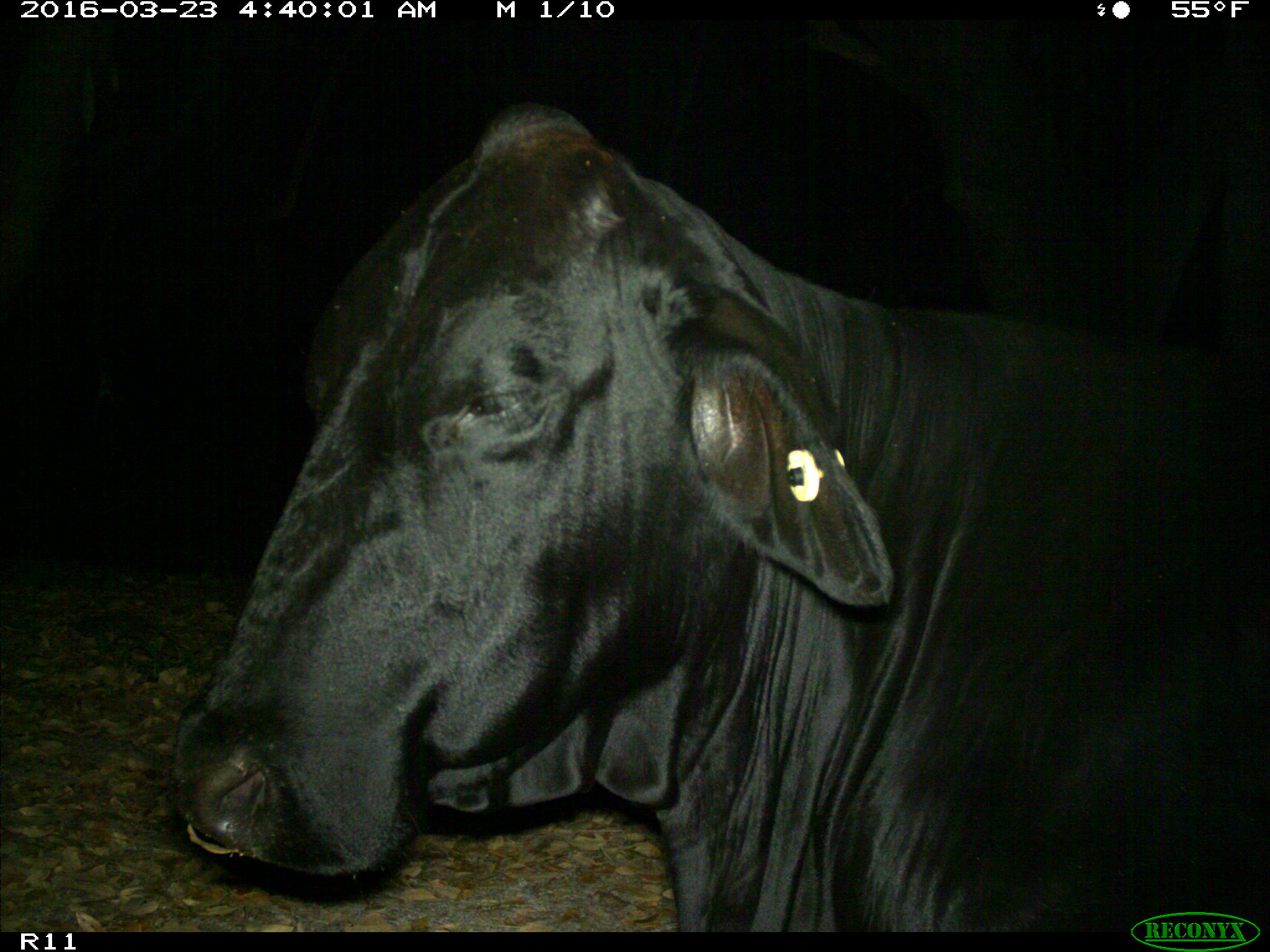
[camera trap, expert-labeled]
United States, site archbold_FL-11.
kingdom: Animalia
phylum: Chordata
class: Mammalia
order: Artiodactyla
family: Bovidae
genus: Bos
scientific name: Bos taurus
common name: domestic cow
Bos taurus (domestic cow).